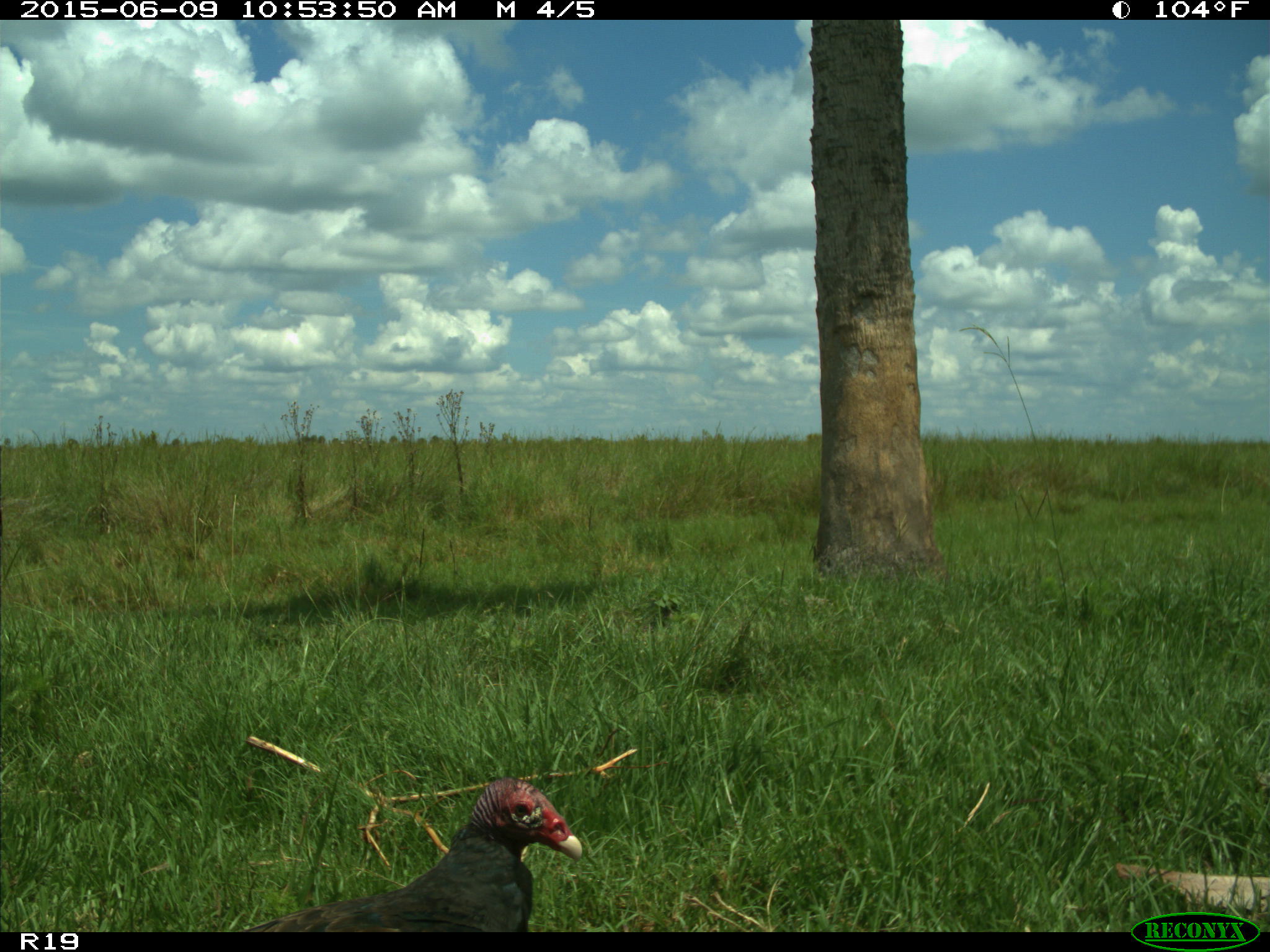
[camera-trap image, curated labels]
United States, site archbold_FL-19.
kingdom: Animalia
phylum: Chordata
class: Aves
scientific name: Aves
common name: birds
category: unidentified bird